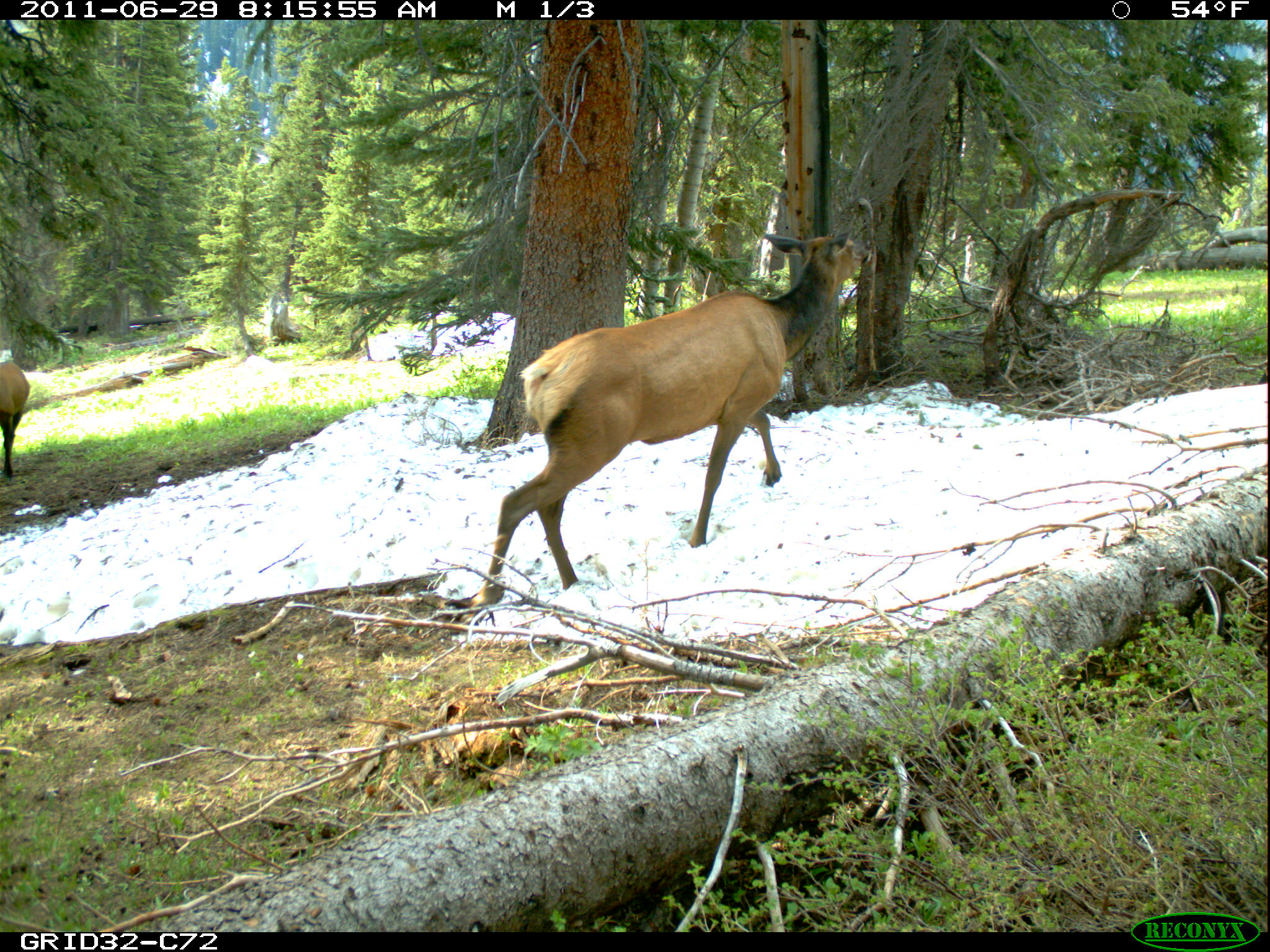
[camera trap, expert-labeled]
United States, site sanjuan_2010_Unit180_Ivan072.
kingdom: Animalia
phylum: Chordata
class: Mammalia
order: Artiodactyla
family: Cervidae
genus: Cervus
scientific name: Cervus elaphus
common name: red deer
Cervus elaphus (red deer).